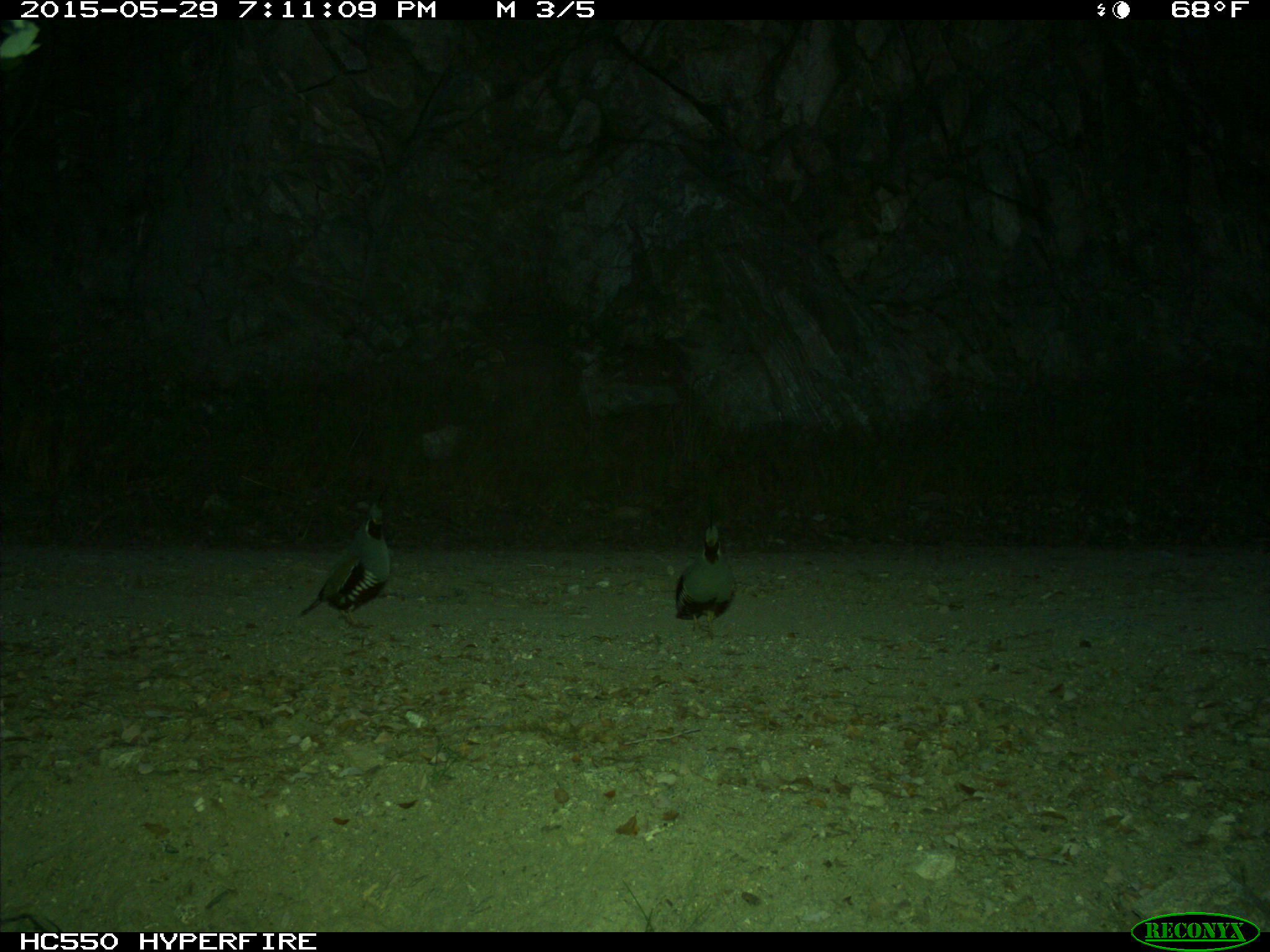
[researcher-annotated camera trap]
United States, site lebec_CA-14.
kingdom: Animalia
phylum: Chordata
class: Aves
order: Galliformes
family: Odontophoridae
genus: Callipepla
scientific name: Callipepla californica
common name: california quail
Callipepla californica (california quail).